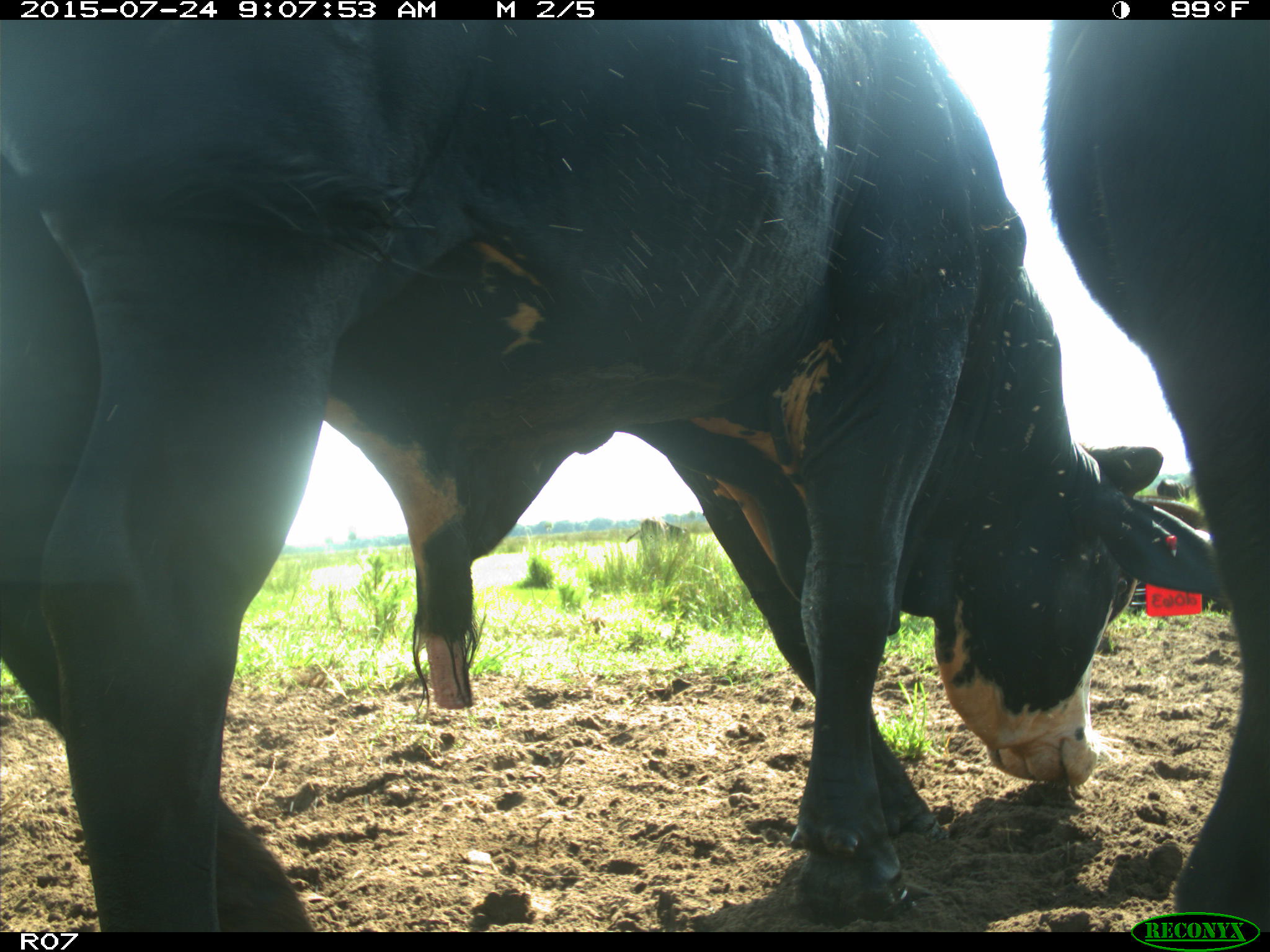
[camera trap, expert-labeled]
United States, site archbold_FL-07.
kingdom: Animalia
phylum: Chordata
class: Mammalia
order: Artiodactyla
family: Bovidae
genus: Bos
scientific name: Bos taurus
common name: domestic cow